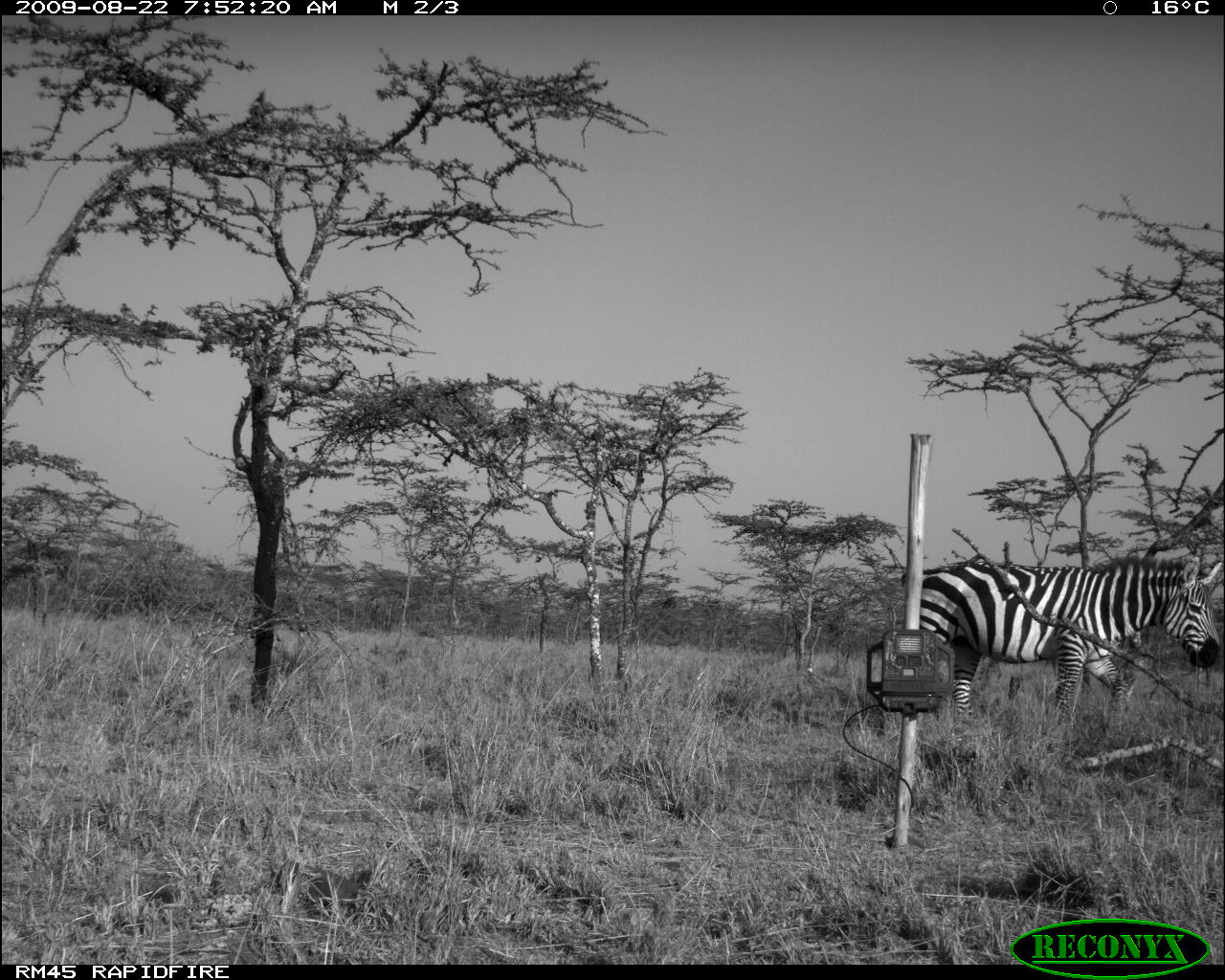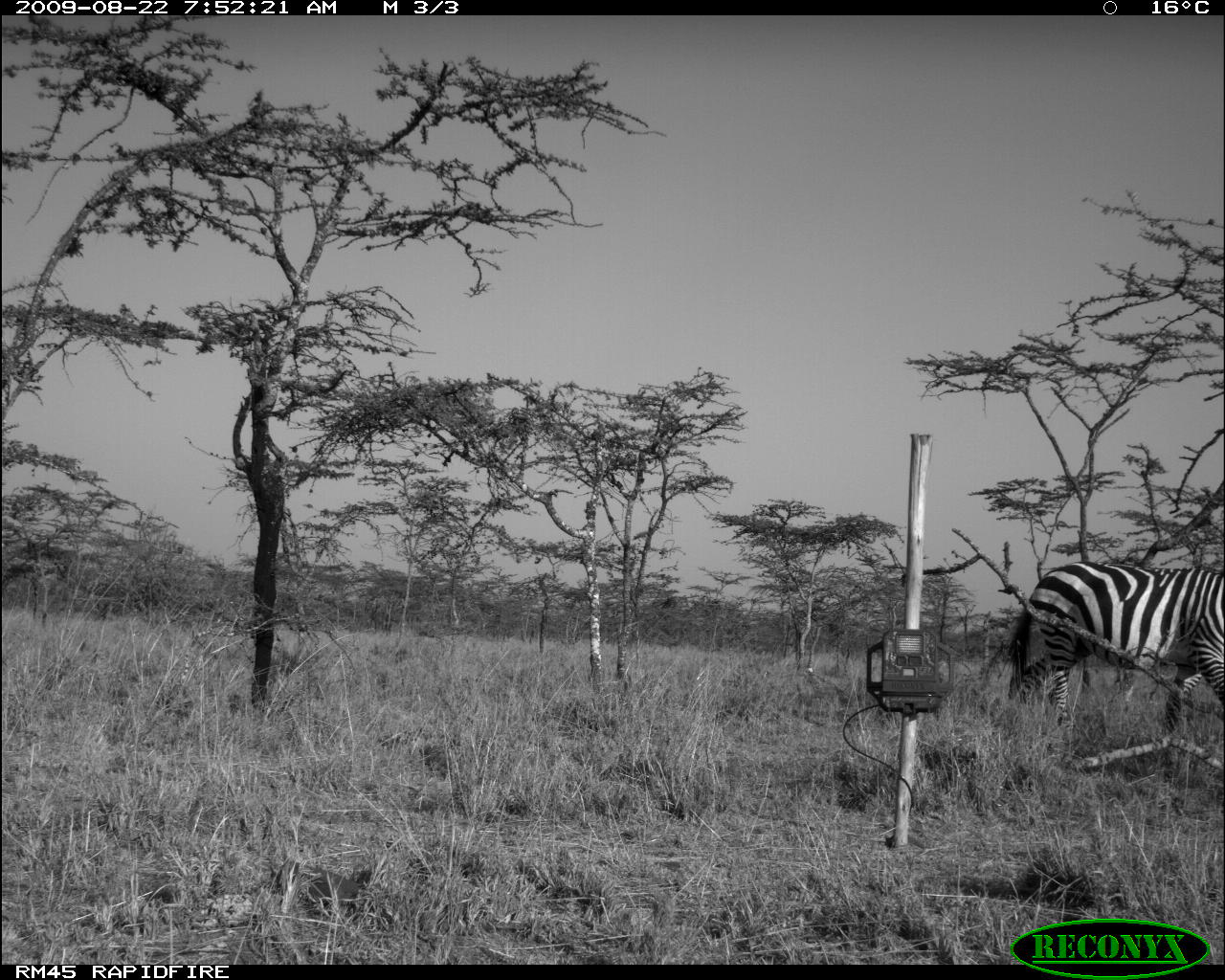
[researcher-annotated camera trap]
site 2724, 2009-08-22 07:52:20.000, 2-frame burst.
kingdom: Animalia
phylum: Chordata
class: Mammalia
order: Perissodactyla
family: Equidae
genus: Equus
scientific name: Equus quagga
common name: plains zebra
Equus quagga (plains zebra), count 1.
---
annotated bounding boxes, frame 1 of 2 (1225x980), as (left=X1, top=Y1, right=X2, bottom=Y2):
equus quagga: (left=919, top=554, right=1220, bottom=737)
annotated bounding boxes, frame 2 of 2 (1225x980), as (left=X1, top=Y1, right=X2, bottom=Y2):
equus quagga: (left=1002, top=561, right=1225, bottom=730)